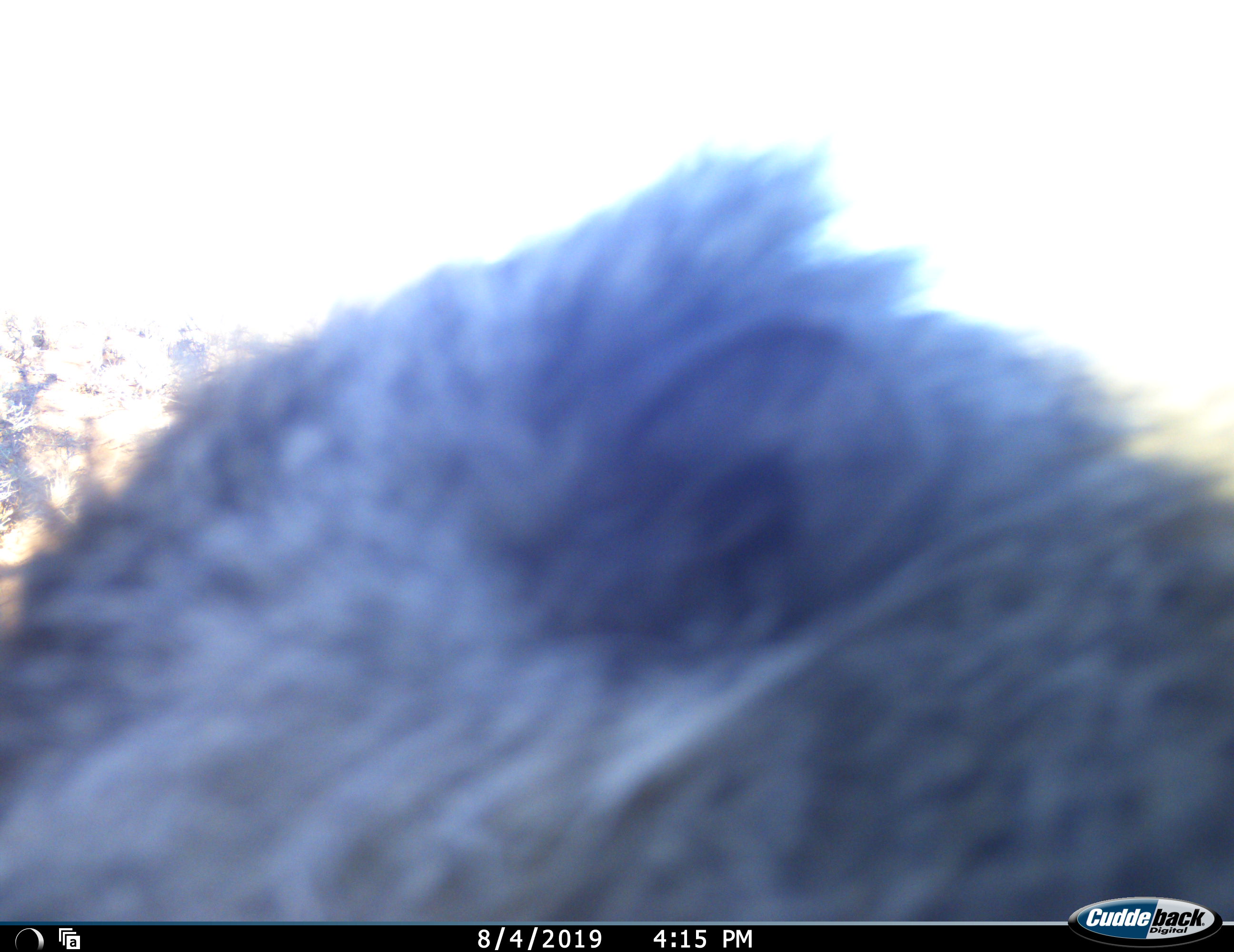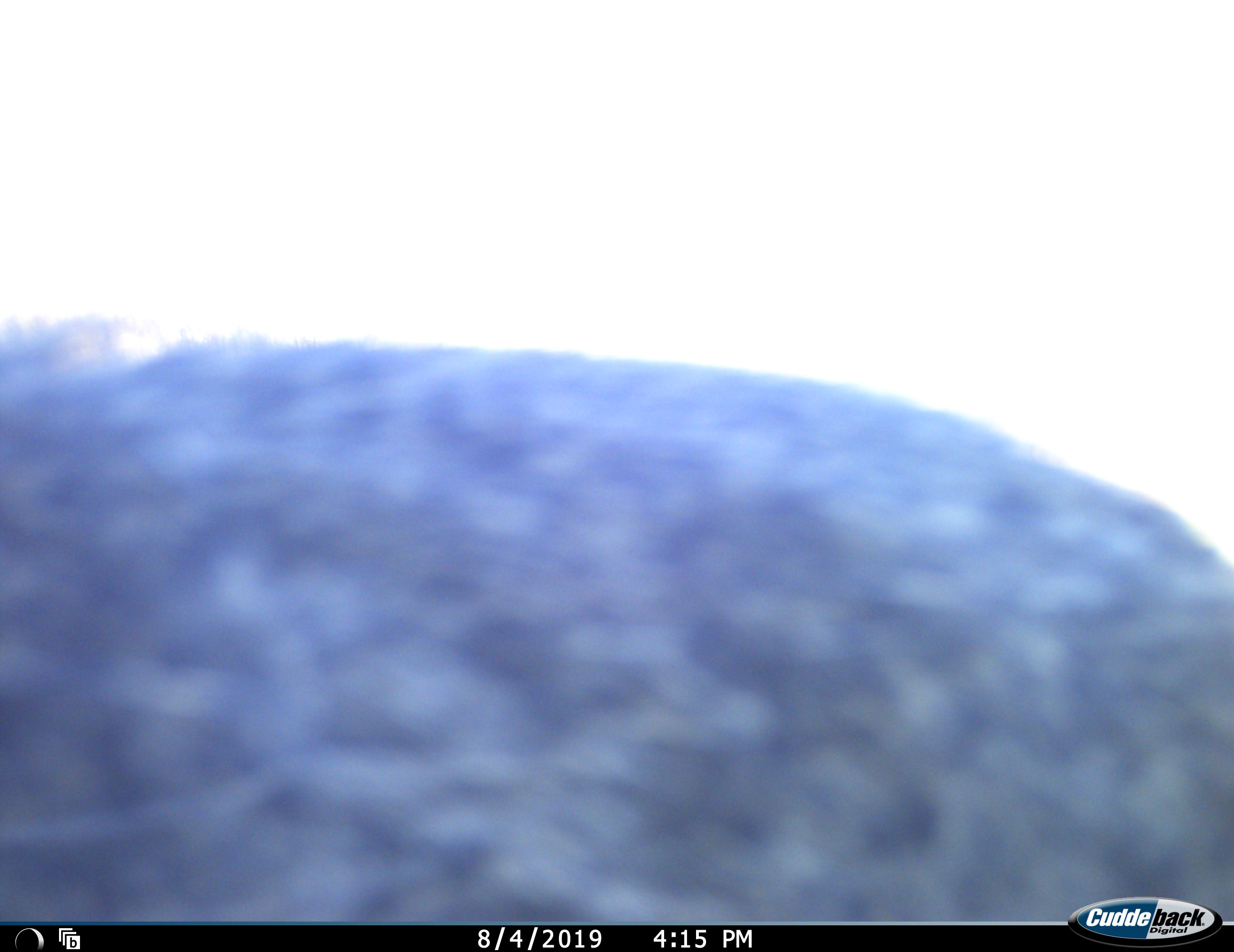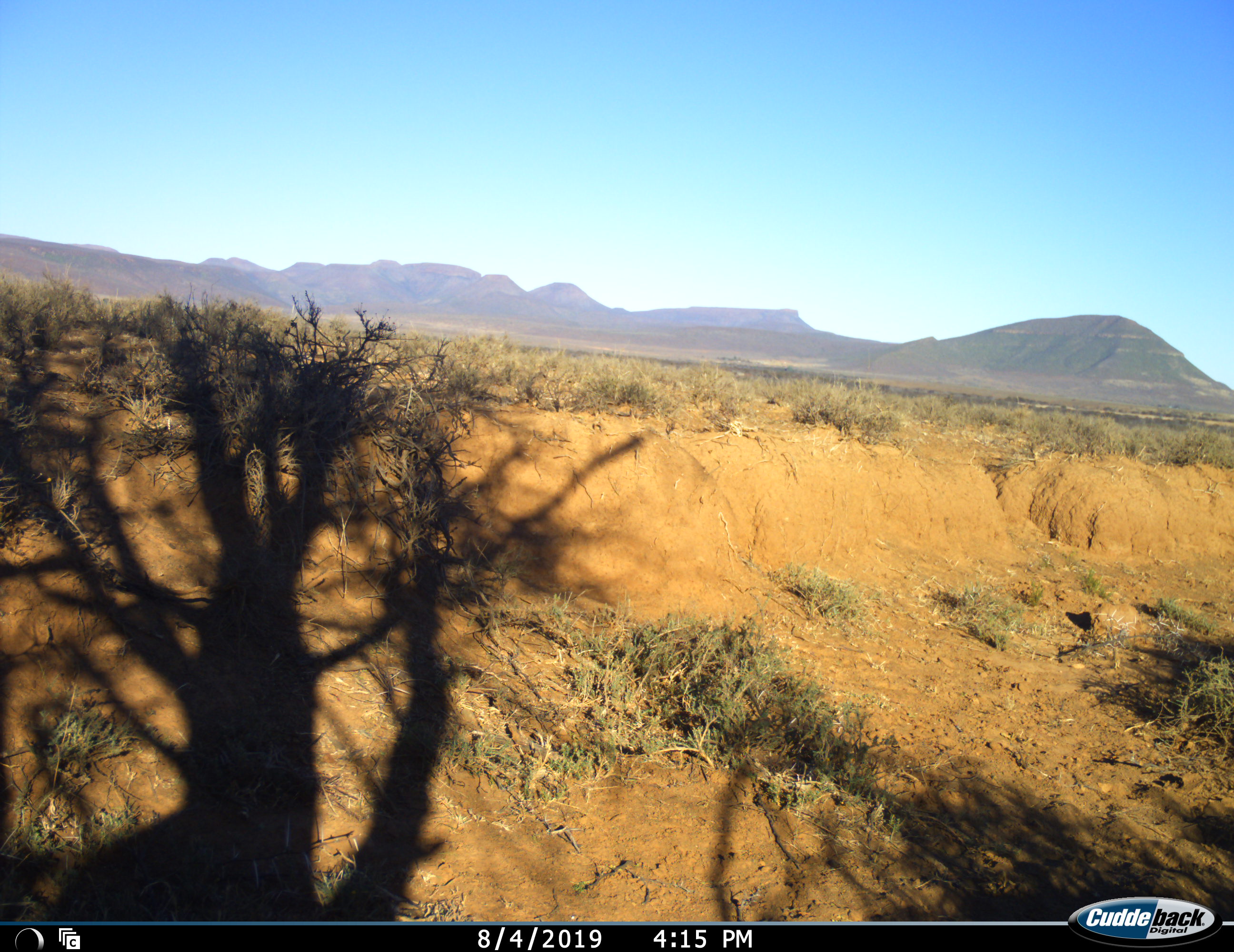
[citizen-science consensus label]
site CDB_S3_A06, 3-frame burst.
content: unidentified animal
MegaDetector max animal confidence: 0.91